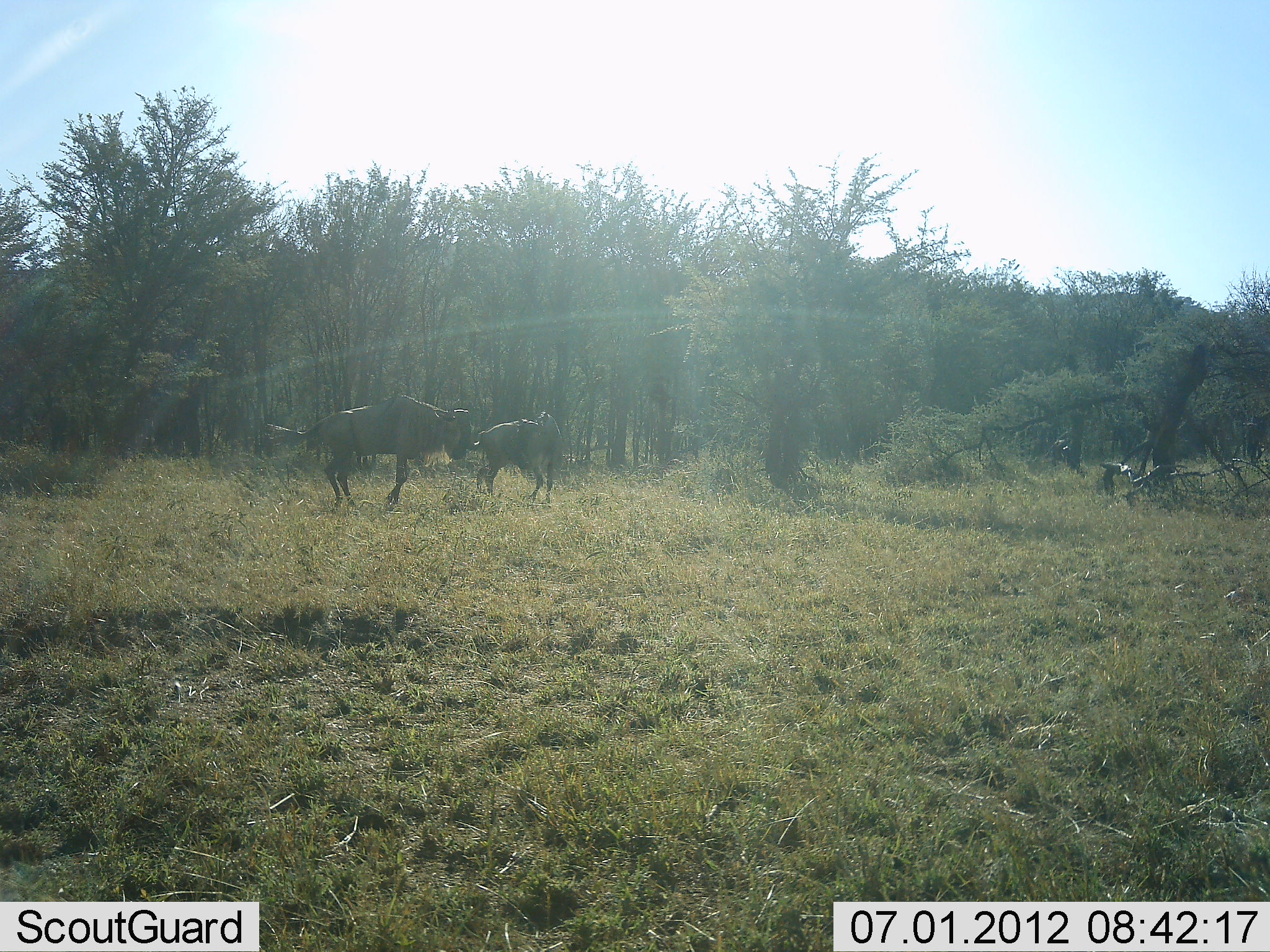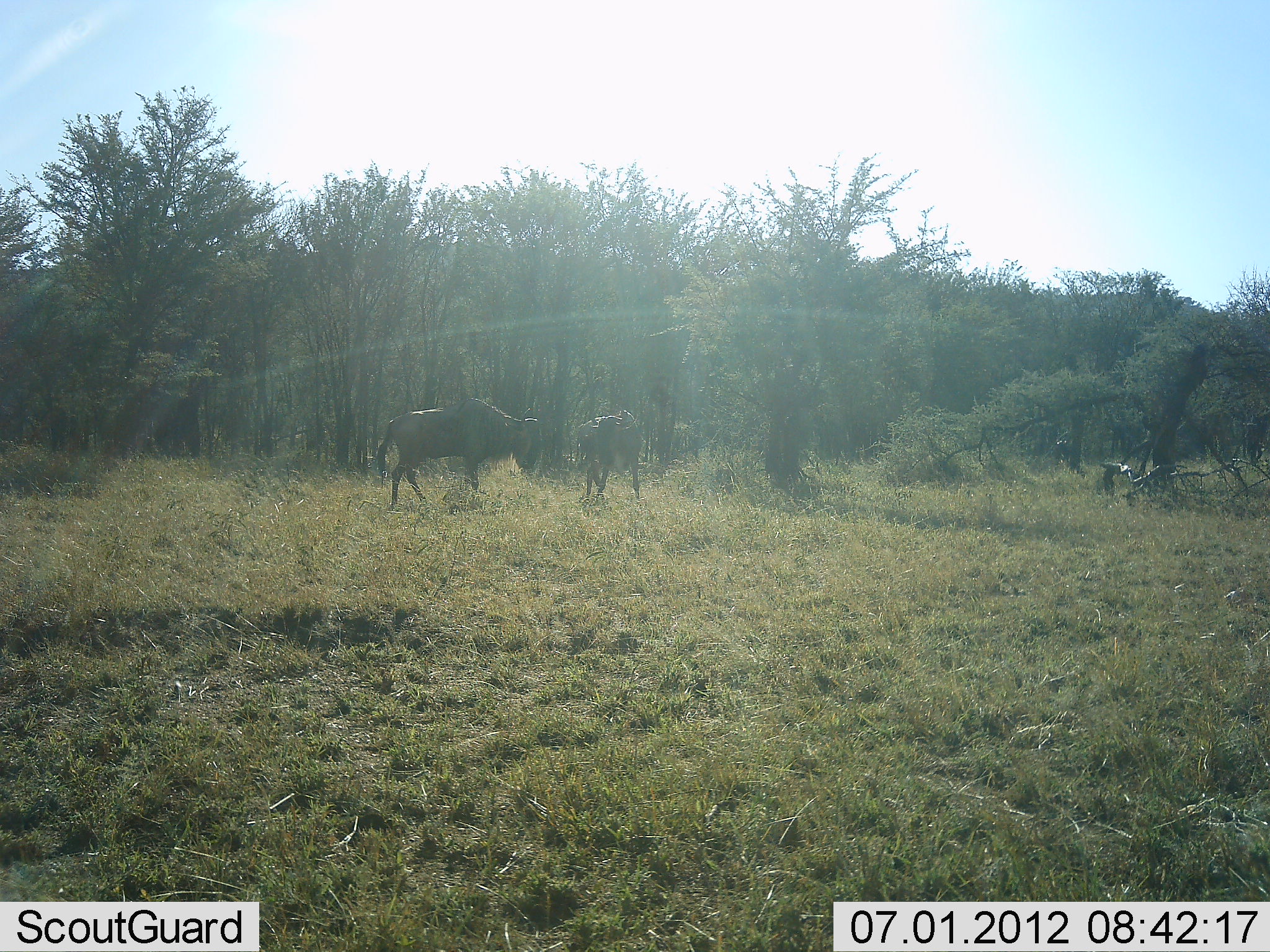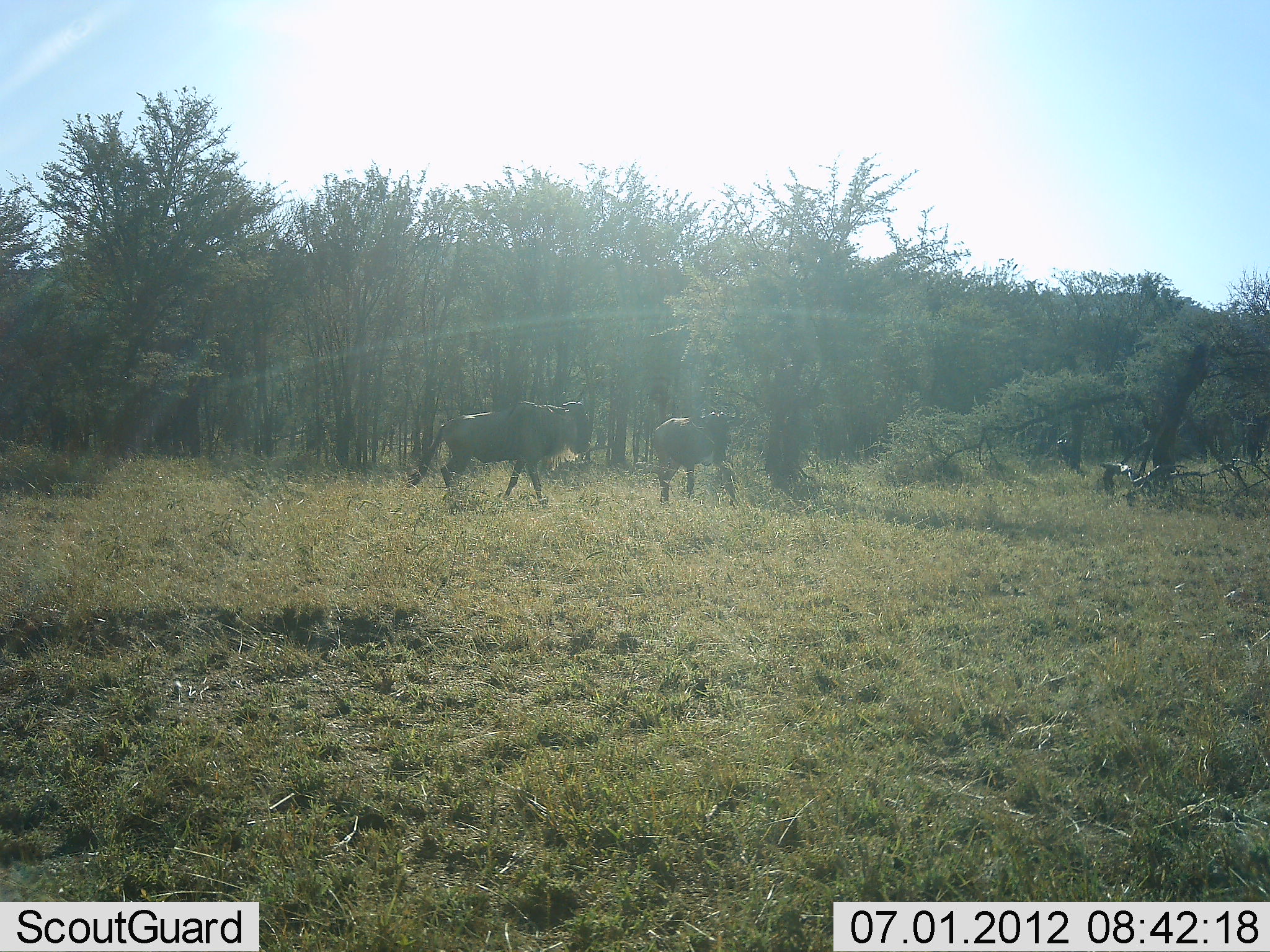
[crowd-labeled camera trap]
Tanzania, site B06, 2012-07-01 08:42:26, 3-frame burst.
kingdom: Animalia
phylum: Chordata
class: Mammalia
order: Artiodactyla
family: Bovidae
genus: Connochaetes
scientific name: Connochaetes taurinus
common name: blue wildebeest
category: wildebeest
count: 2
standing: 10%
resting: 0%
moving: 90%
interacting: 30%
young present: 10%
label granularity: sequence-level